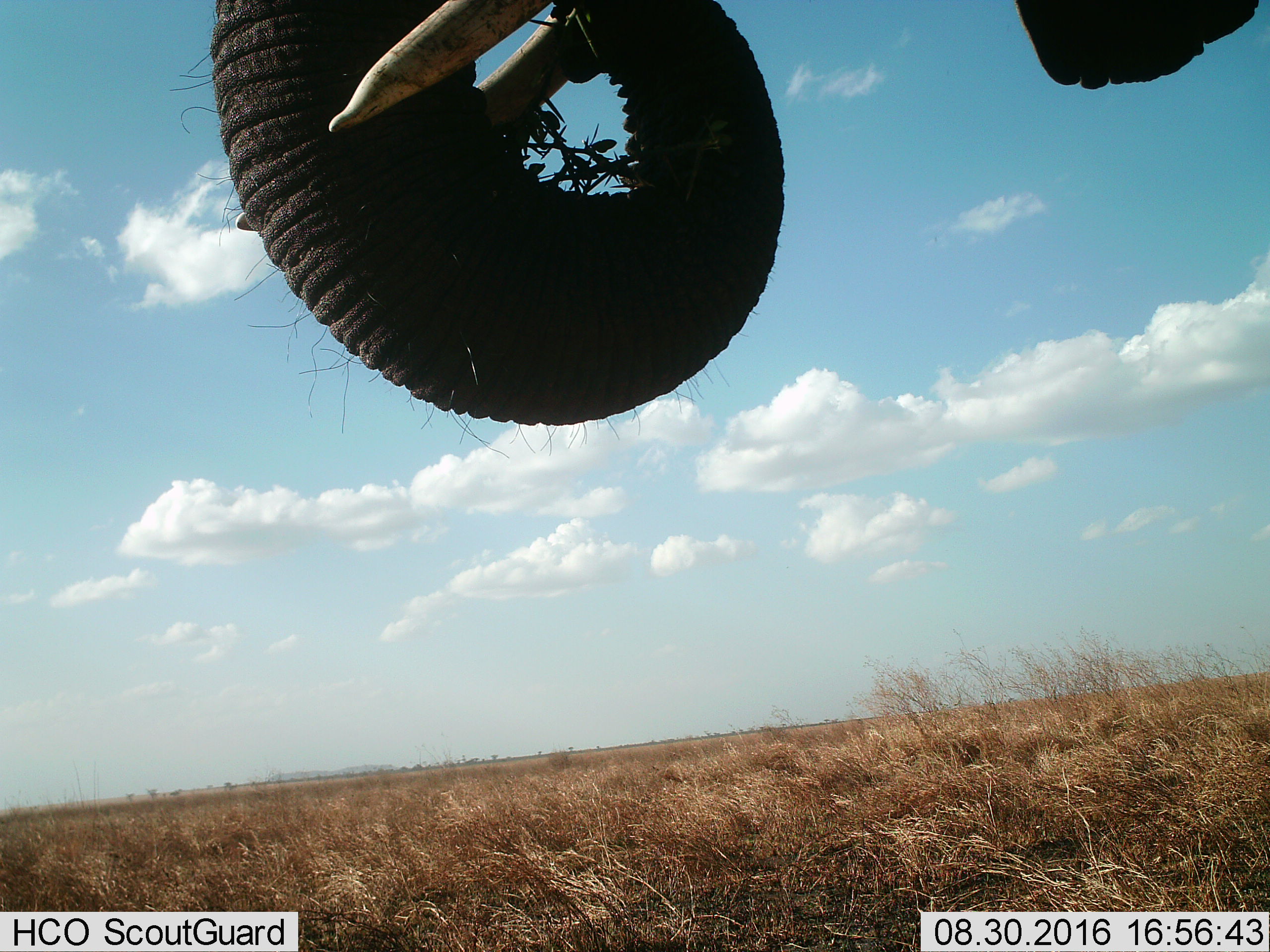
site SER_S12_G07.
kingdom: Animalia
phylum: Chordata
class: Mammalia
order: Proboscidea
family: Elephantidae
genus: Loxodonta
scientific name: Loxodonta africana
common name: african bush elephant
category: elephant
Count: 1.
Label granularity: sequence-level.